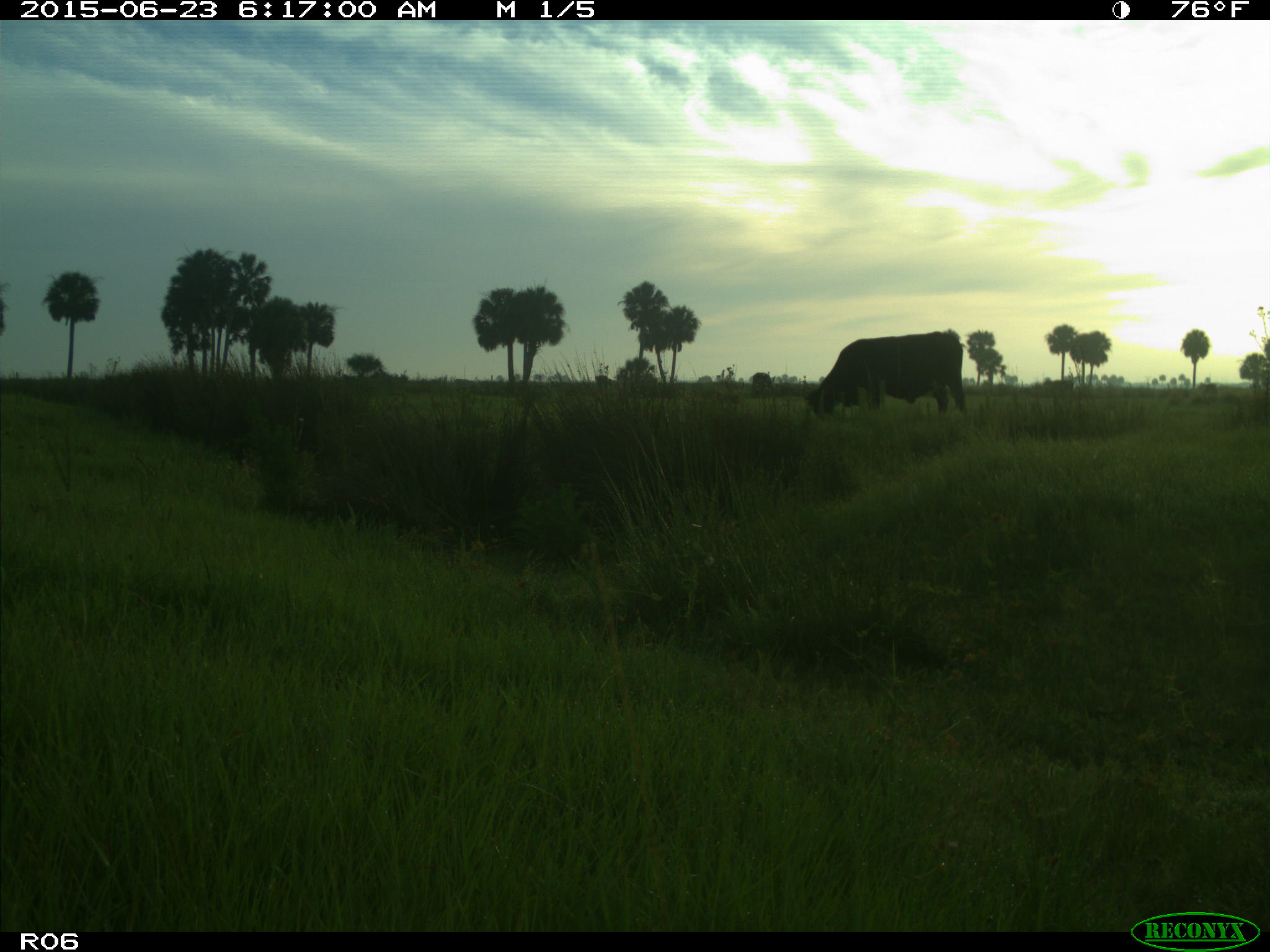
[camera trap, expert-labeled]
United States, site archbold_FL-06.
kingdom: Animalia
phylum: Chordata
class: Mammalia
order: Artiodactyla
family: Bovidae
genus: Bos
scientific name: Bos taurus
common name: domestic cow